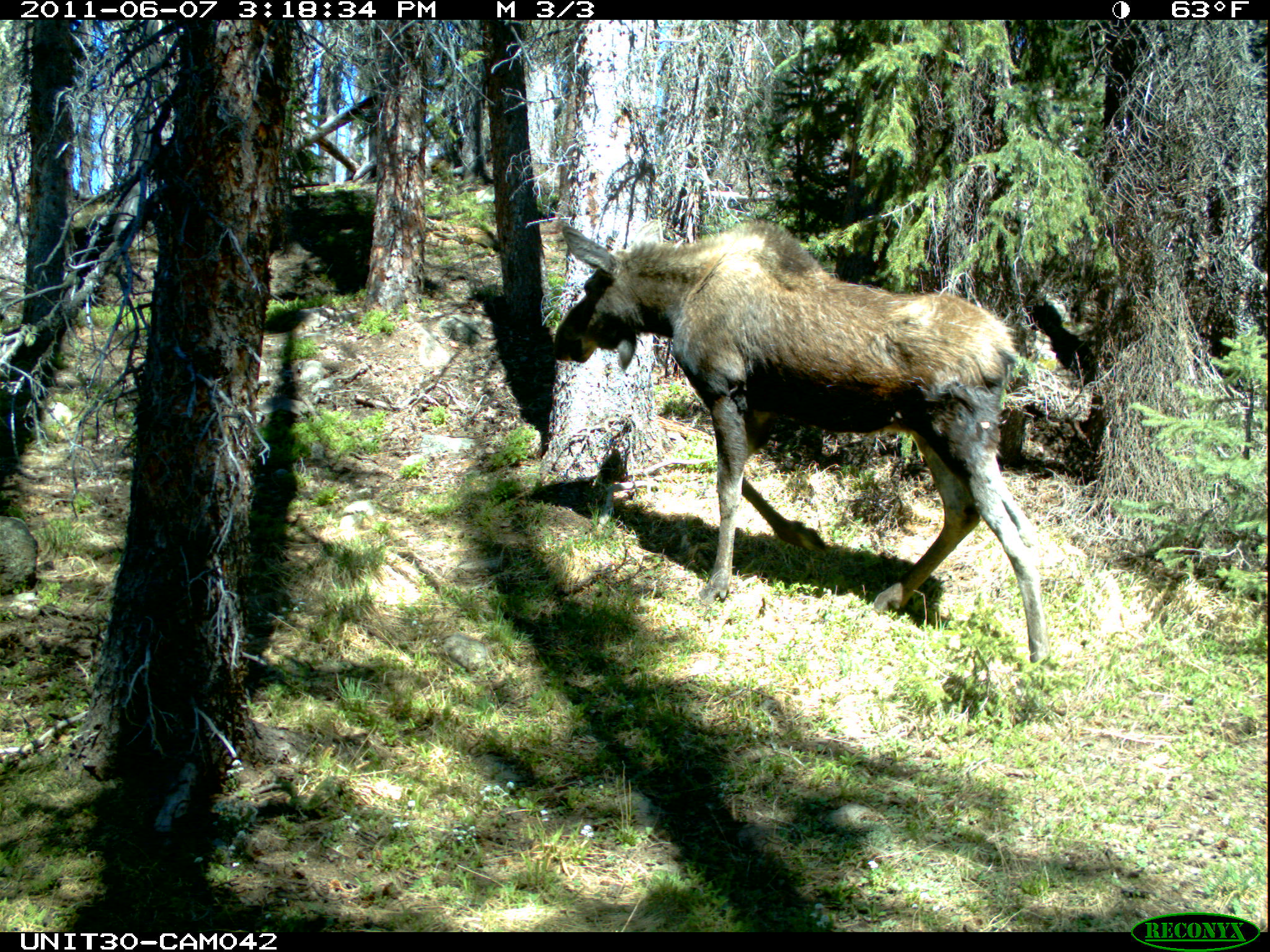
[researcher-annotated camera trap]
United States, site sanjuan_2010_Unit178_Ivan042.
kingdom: Animalia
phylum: Chordata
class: Mammalia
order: Artiodactyla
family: Cervidae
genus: Alces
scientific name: Alces alces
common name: moose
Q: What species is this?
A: Alces alces (moose).